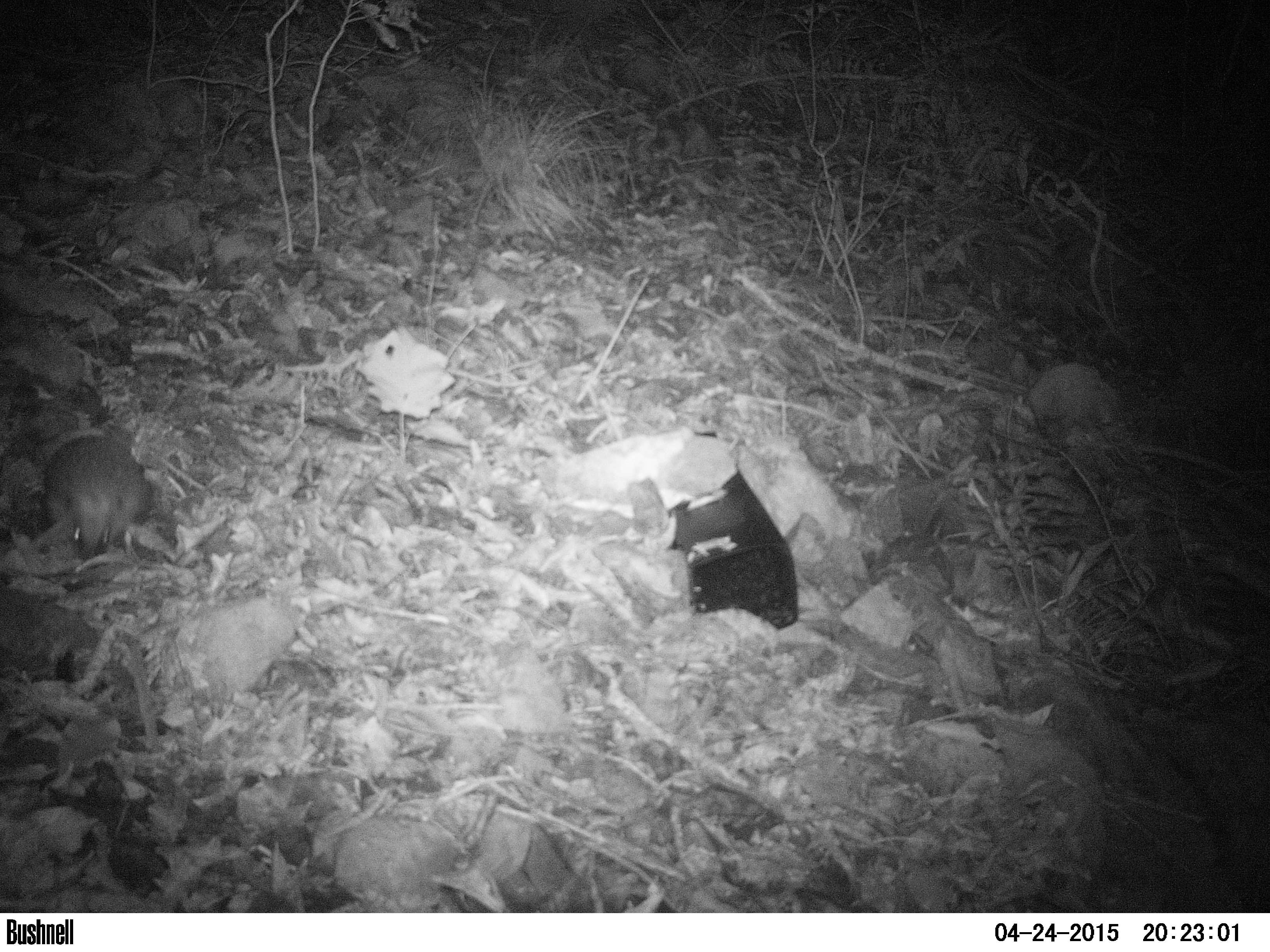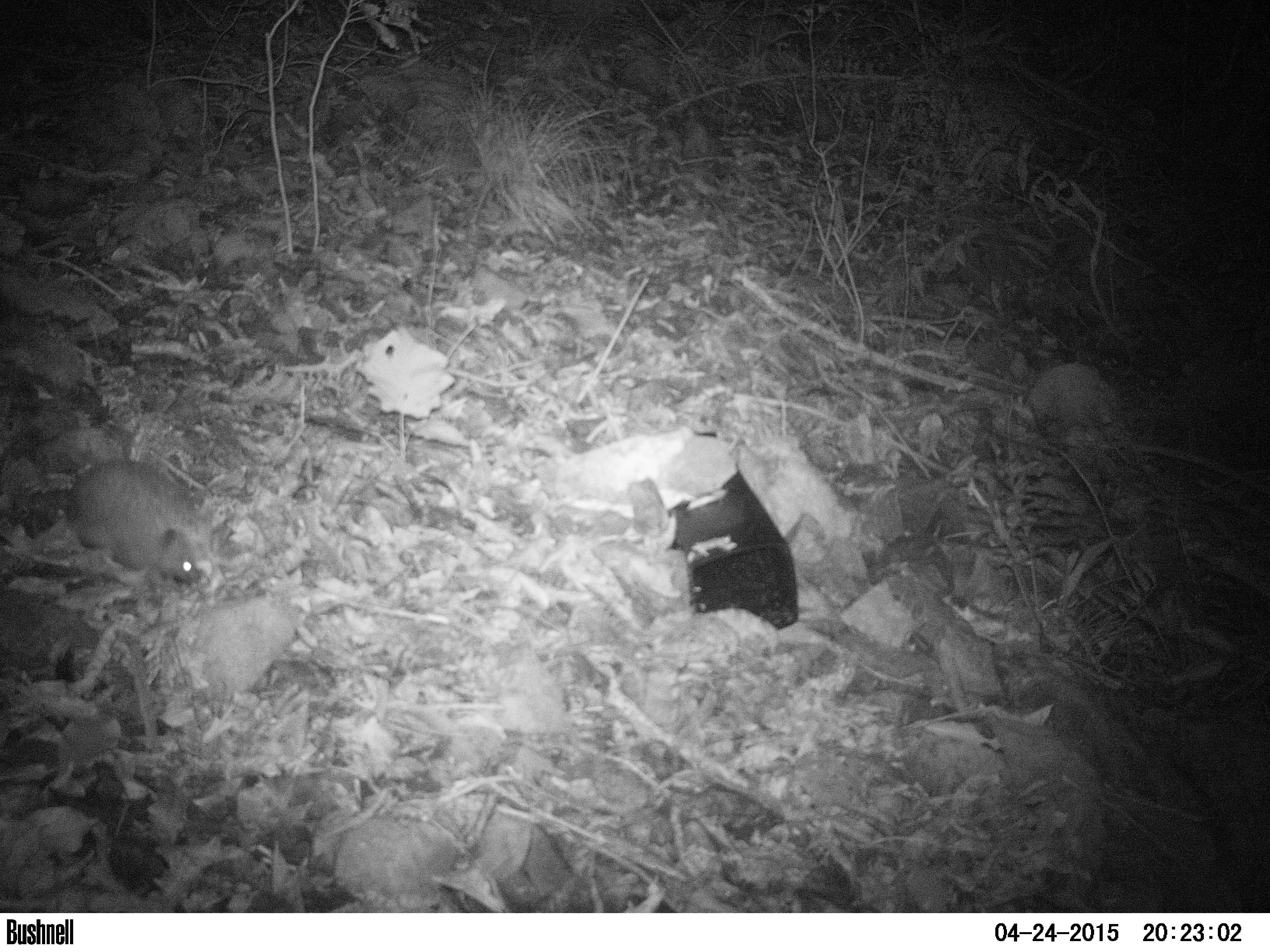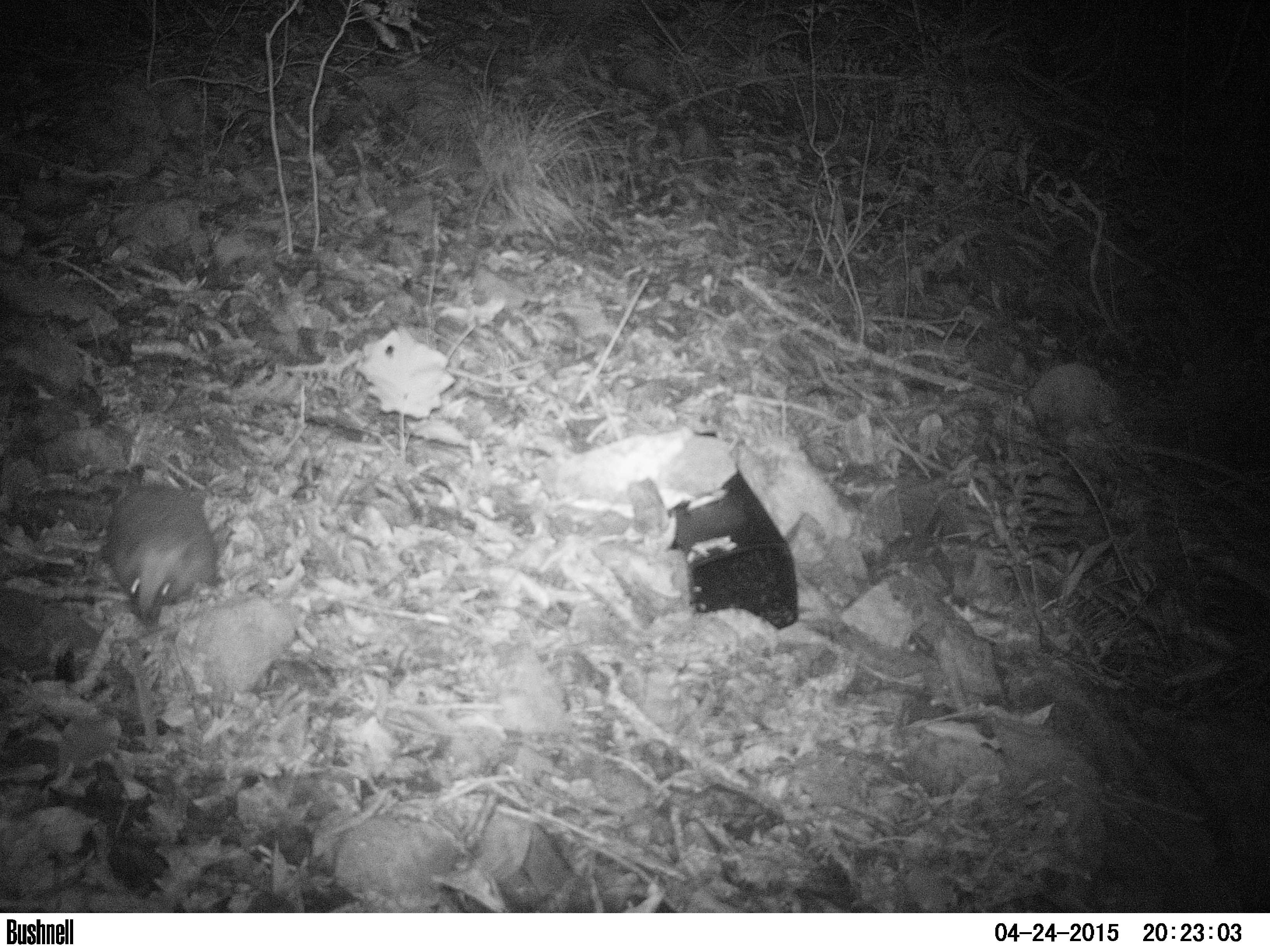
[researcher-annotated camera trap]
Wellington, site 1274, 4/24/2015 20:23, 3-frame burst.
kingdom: Animalia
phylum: Chordata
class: Mammalia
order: Eulipotyphla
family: Erinaceidae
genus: Erinaceus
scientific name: Erinaceus europaeus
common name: hedgehog